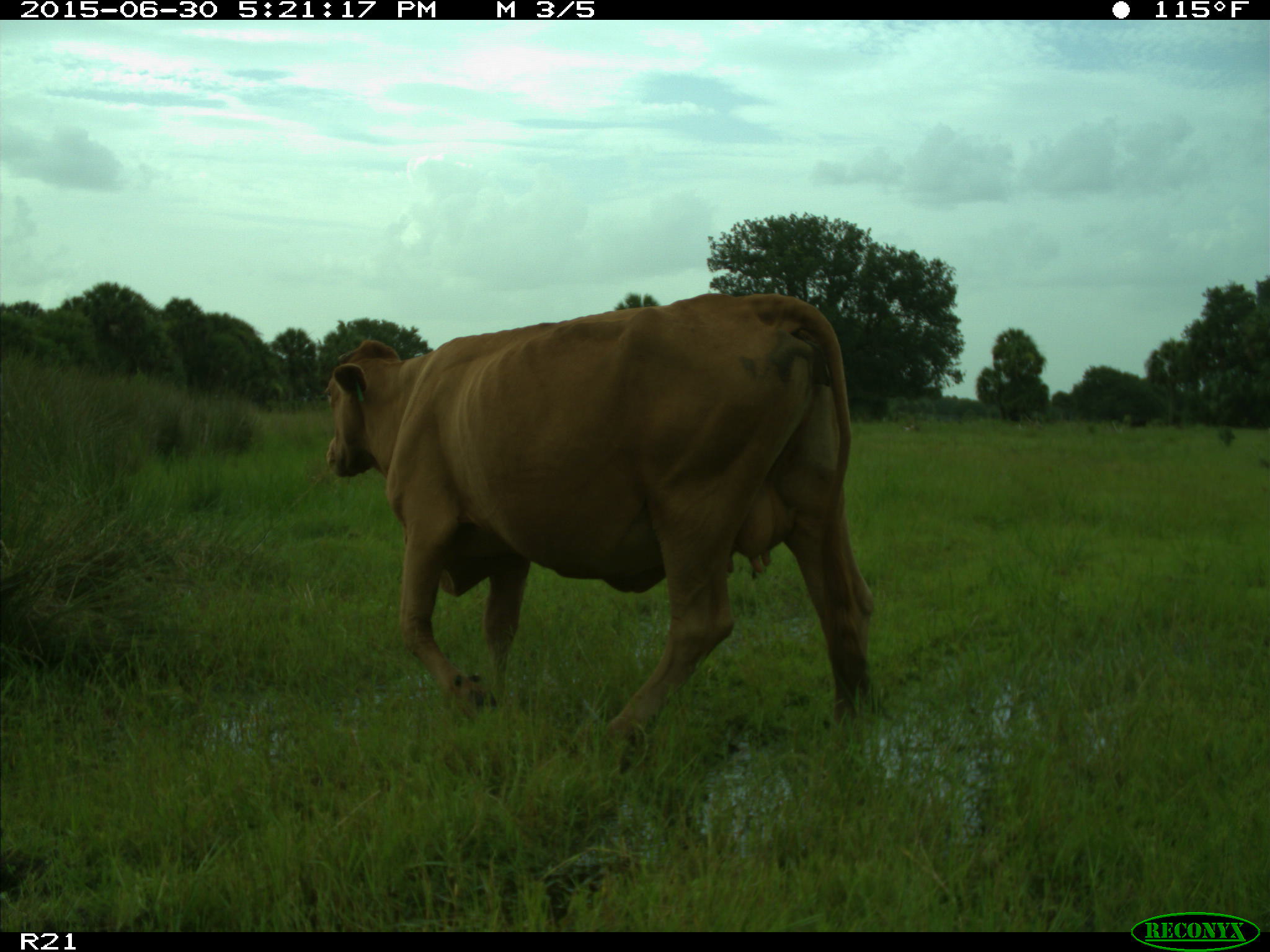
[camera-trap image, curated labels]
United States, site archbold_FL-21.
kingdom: Animalia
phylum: Chordata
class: Mammalia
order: Artiodactyla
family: Bovidae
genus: Bos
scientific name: Bos taurus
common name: domestic cow